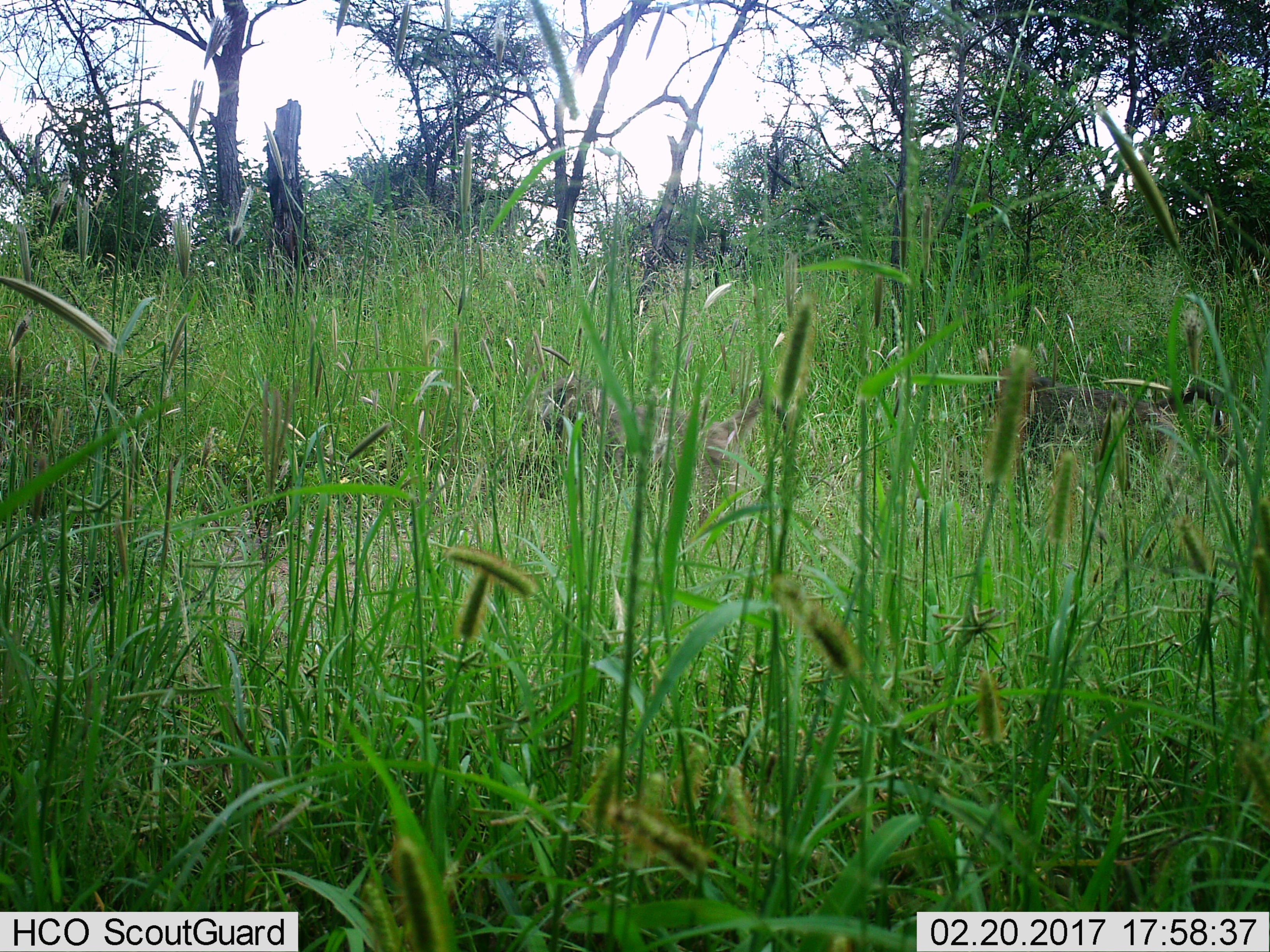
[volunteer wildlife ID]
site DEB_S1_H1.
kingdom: Animalia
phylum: Chordata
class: Mammalia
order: Primates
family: Cercopithecidae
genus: Papio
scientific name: Papio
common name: baboon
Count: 2.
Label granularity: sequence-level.